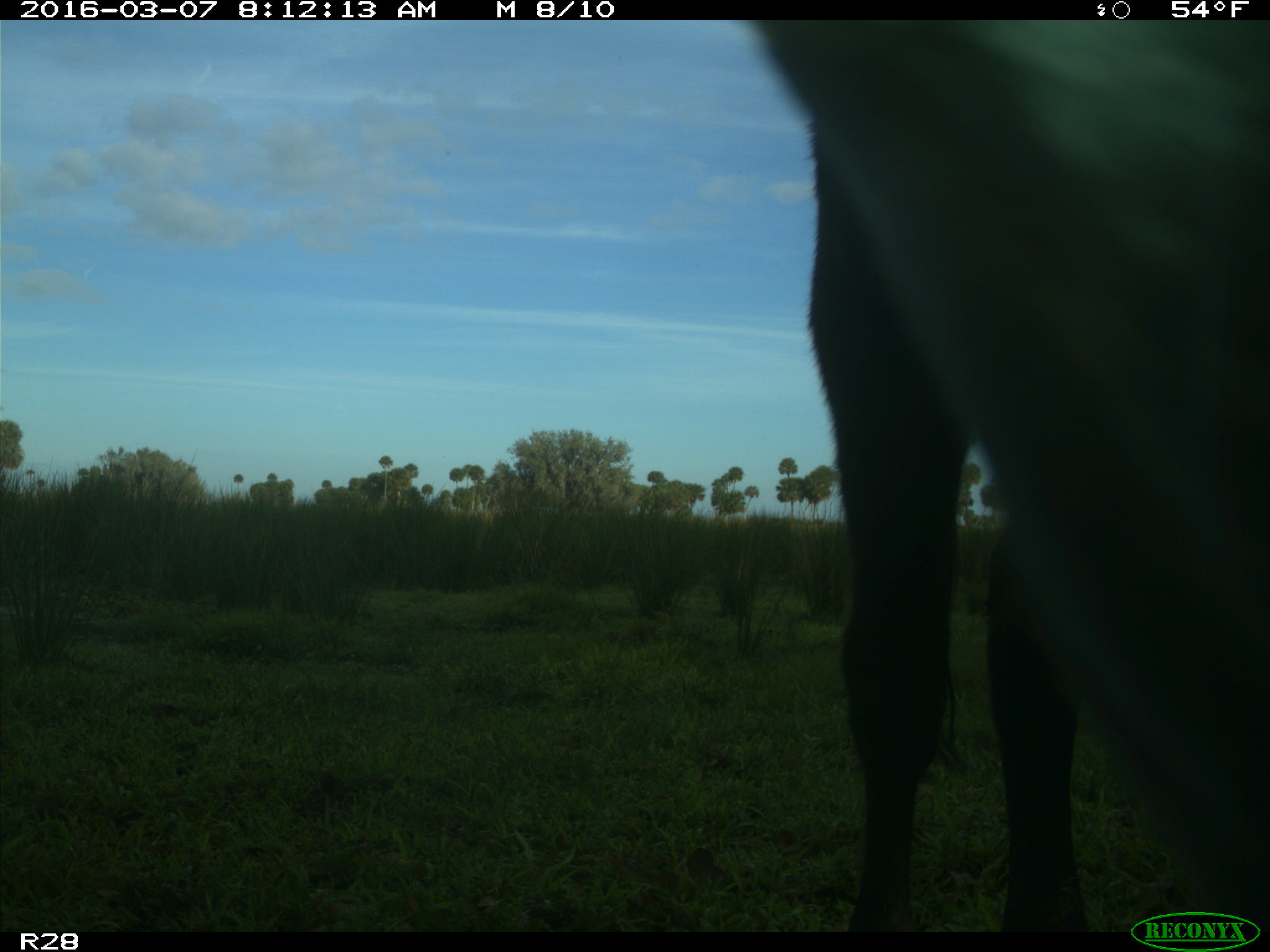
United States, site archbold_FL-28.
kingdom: Animalia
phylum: Chordata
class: Mammalia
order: Artiodactyla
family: Bovidae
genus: Bos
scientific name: Bos taurus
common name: domestic cow